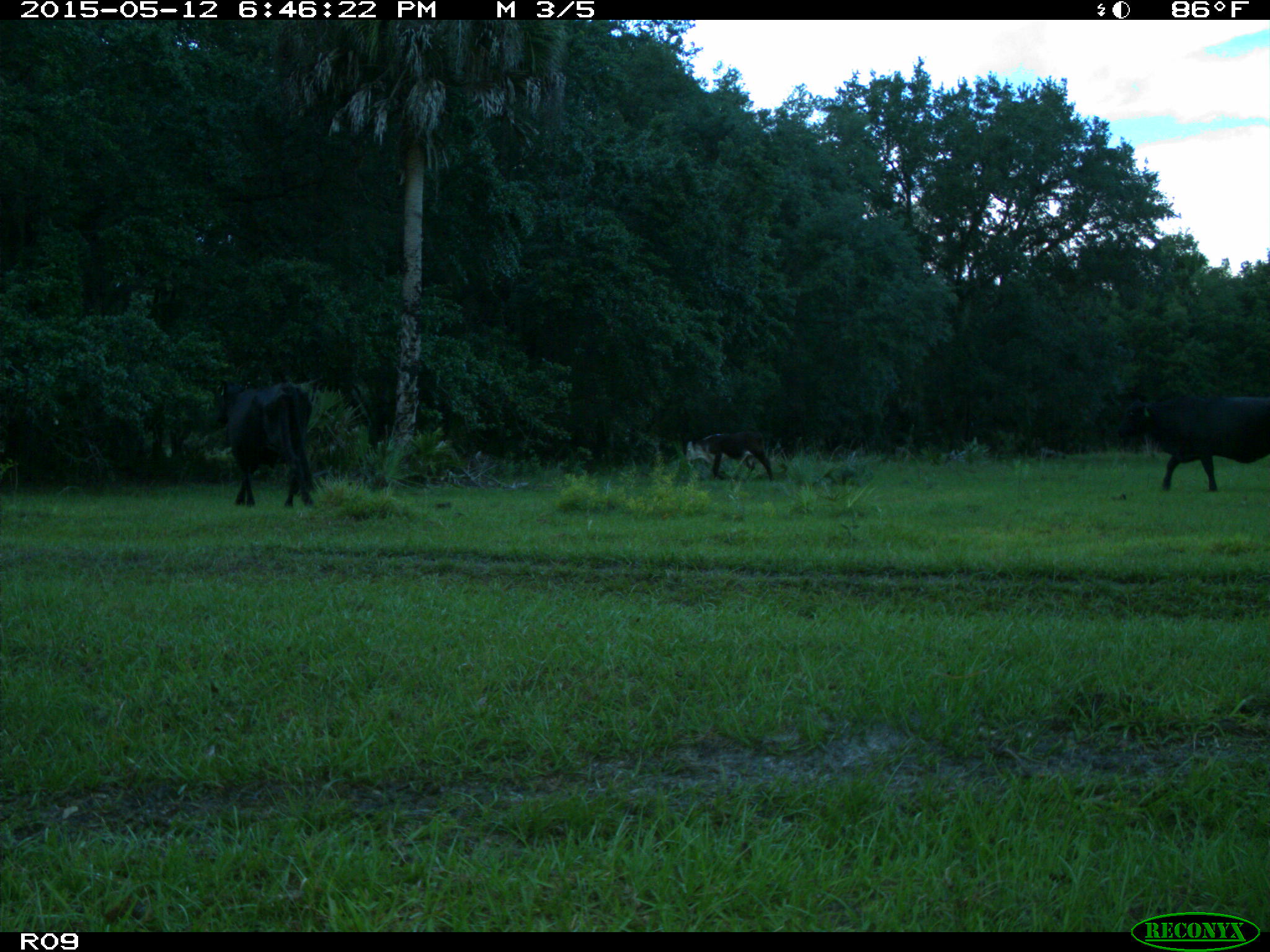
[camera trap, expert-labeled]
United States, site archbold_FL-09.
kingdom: Animalia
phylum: Chordata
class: Mammalia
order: Artiodactyla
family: Bovidae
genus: Bos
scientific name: Bos taurus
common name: domestic cow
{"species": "Bos taurus (domestic cow)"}